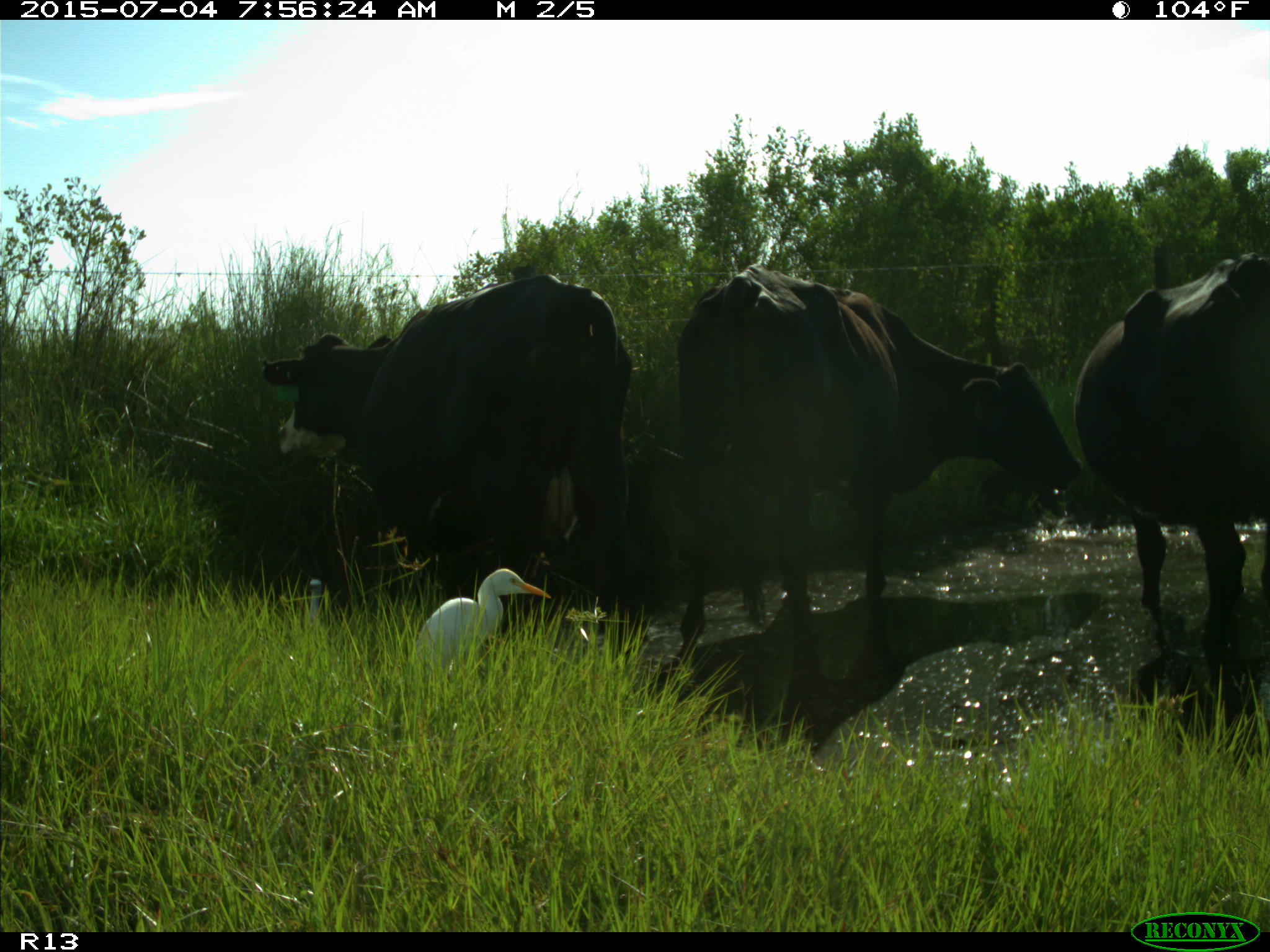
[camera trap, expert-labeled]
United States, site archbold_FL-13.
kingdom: Animalia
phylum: Chordata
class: Mammalia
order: Artiodactyla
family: Bovidae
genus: Bos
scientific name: Bos taurus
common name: domestic cow